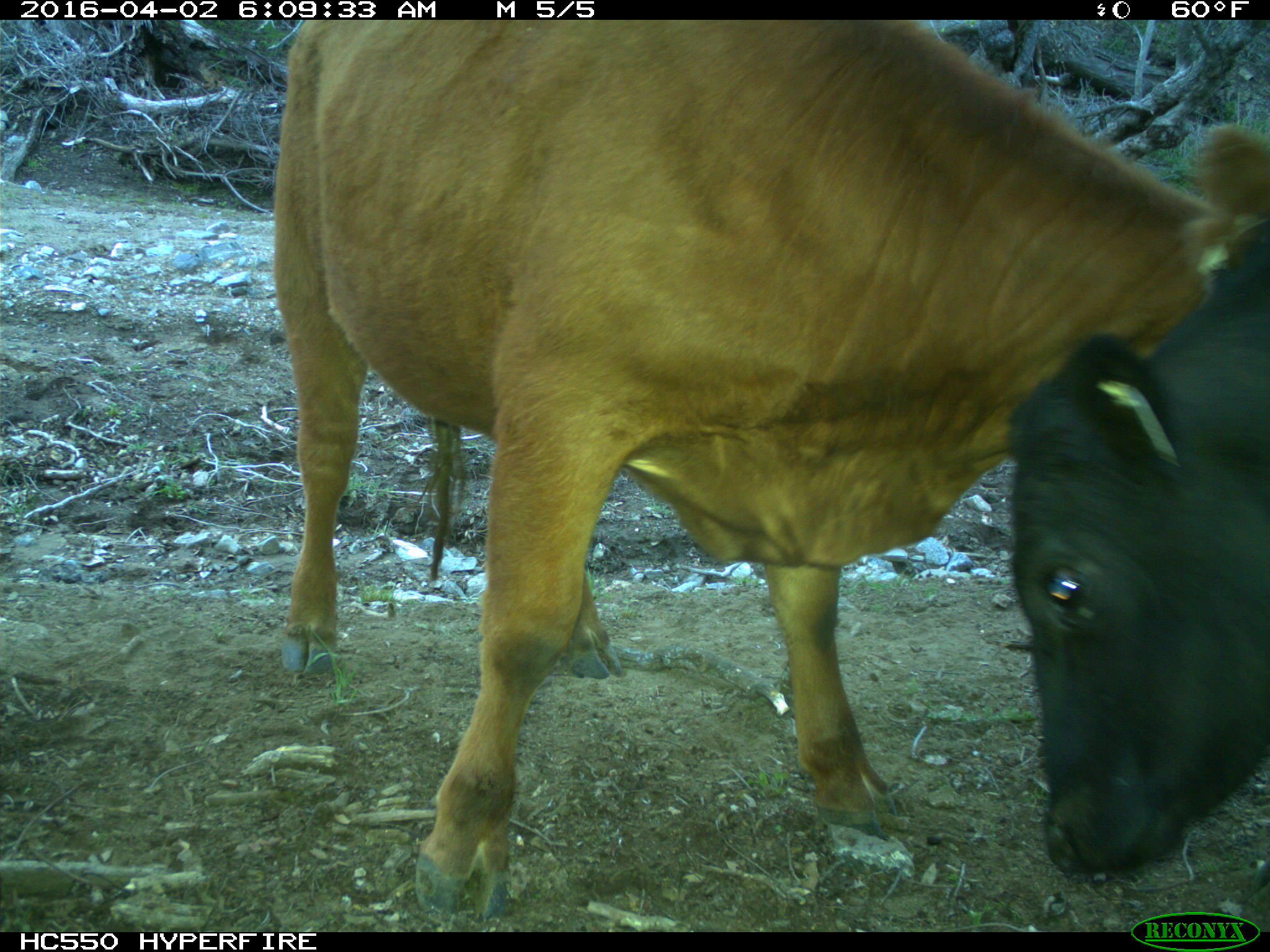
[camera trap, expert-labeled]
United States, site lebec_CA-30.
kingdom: Animalia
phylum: Chordata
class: Mammalia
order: Artiodactyla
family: Bovidae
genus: Bos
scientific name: Bos taurus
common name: domestic cow